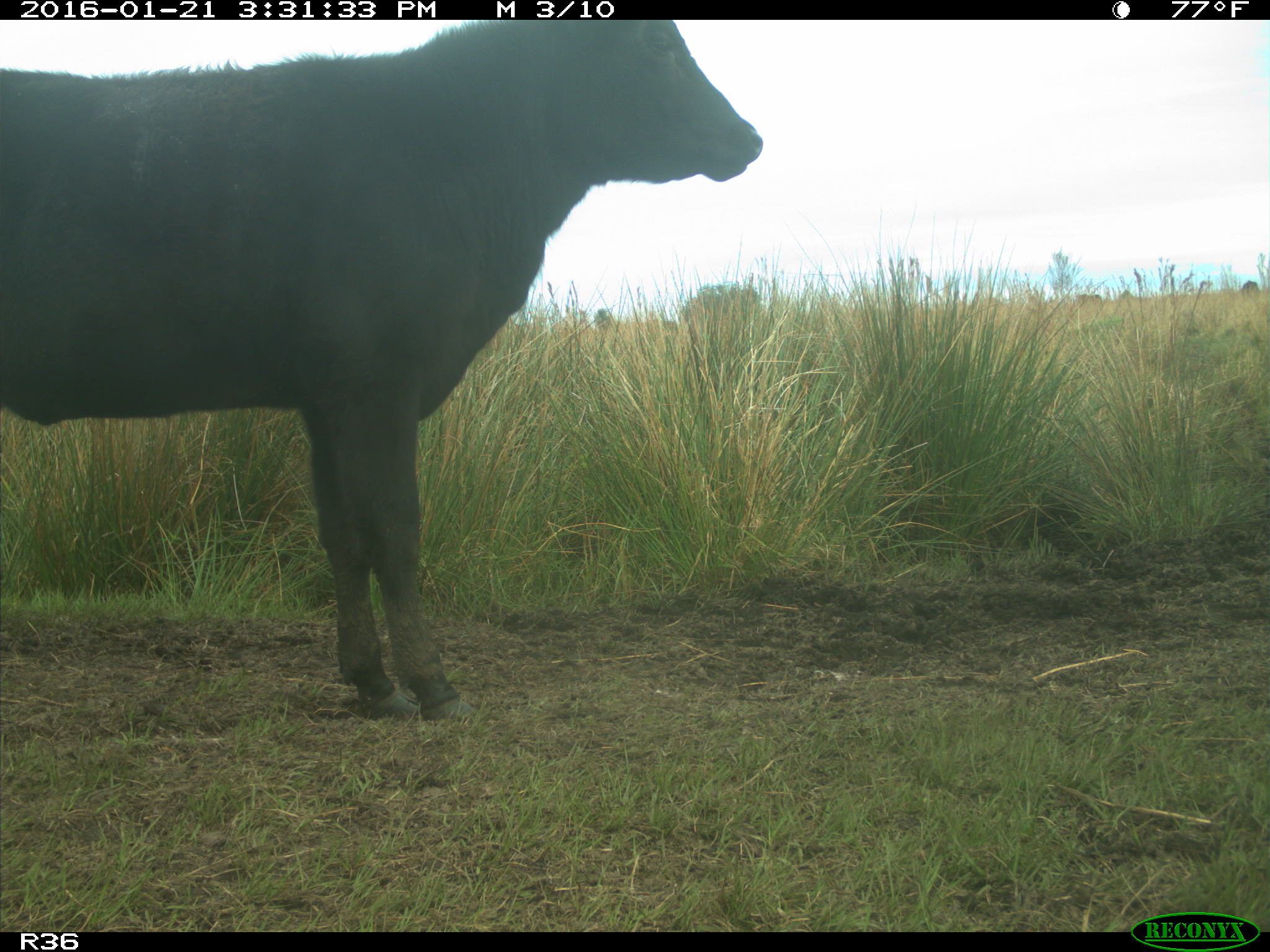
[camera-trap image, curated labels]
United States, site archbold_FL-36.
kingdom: Animalia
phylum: Chordata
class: Mammalia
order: Artiodactyla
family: Bovidae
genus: Bos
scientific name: Bos taurus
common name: domestic cow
Bos taurus (domestic cow).